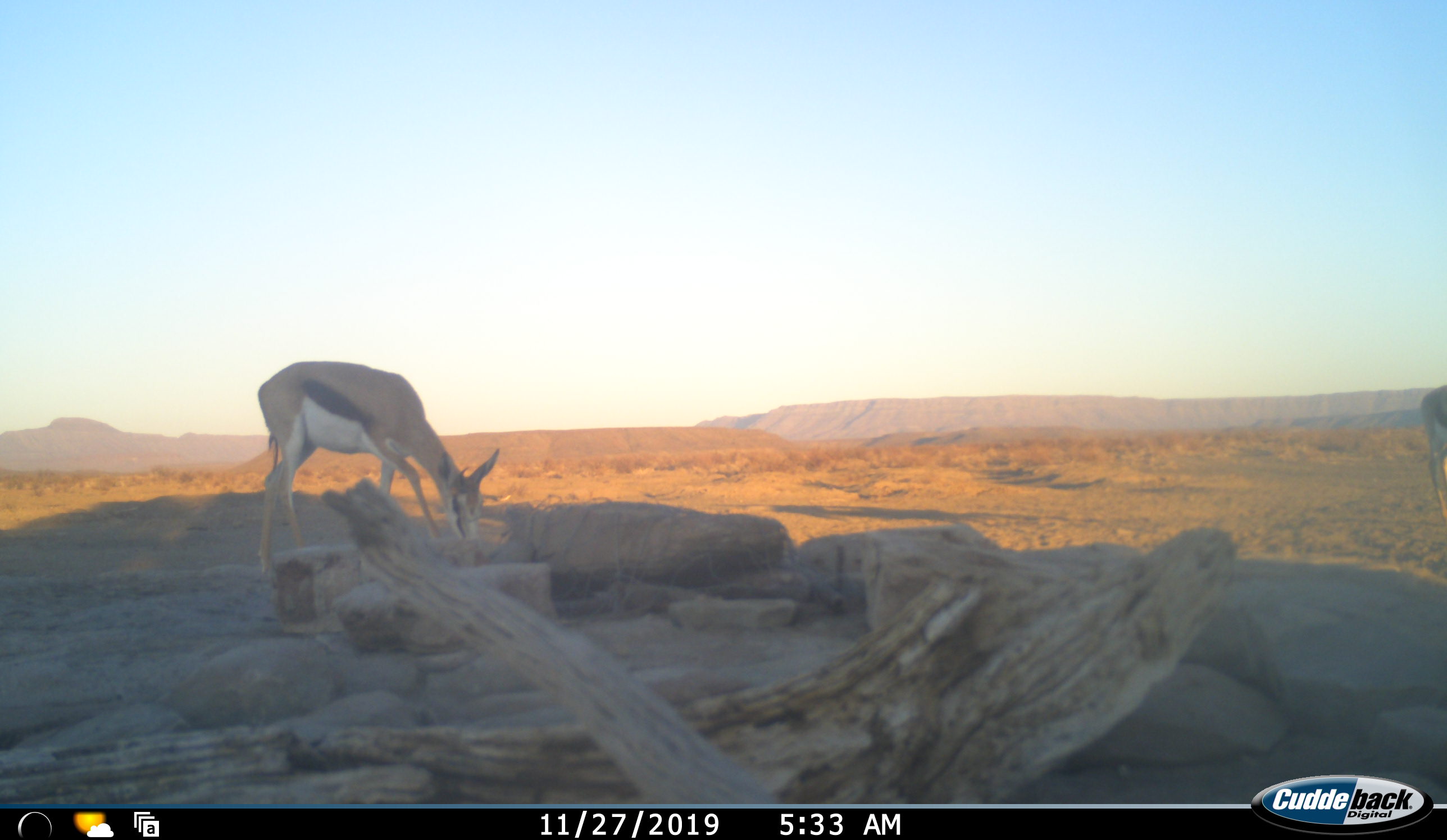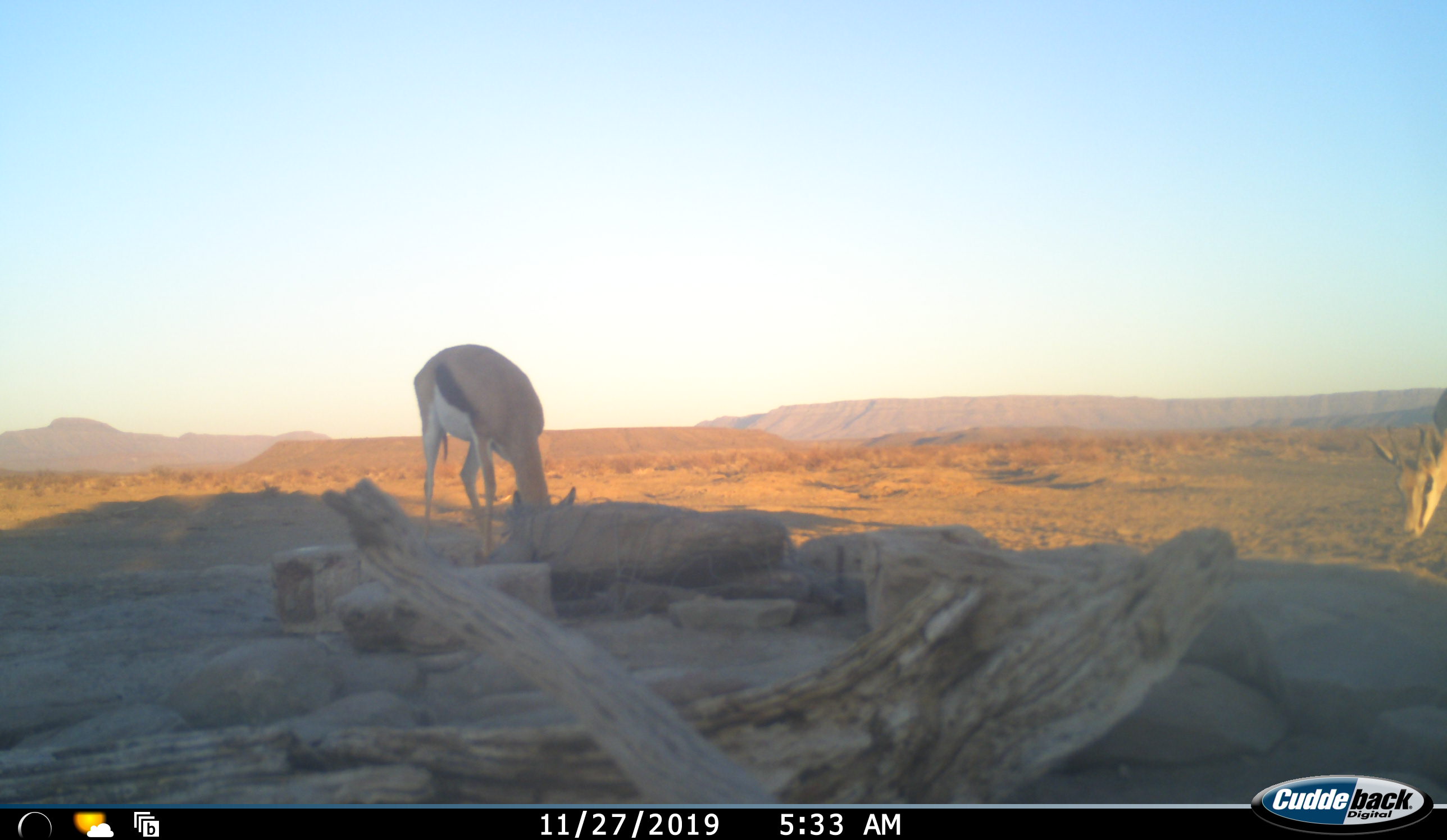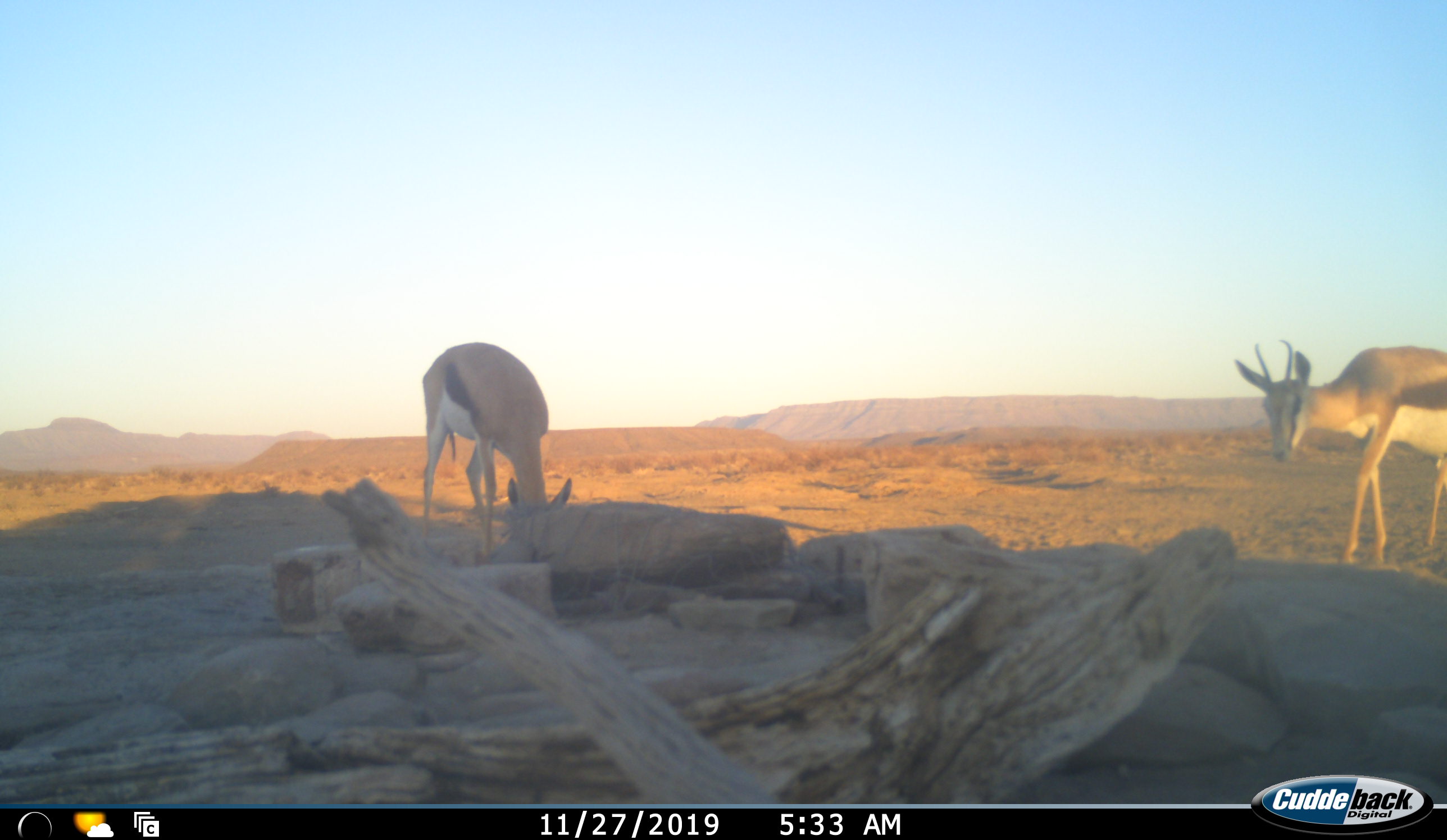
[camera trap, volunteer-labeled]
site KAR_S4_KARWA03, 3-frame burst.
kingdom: Animalia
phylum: Chordata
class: Mammalia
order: Artiodactyla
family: Bovidae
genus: Antidorcas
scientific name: Antidorcas marsupialis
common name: springbok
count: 2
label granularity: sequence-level